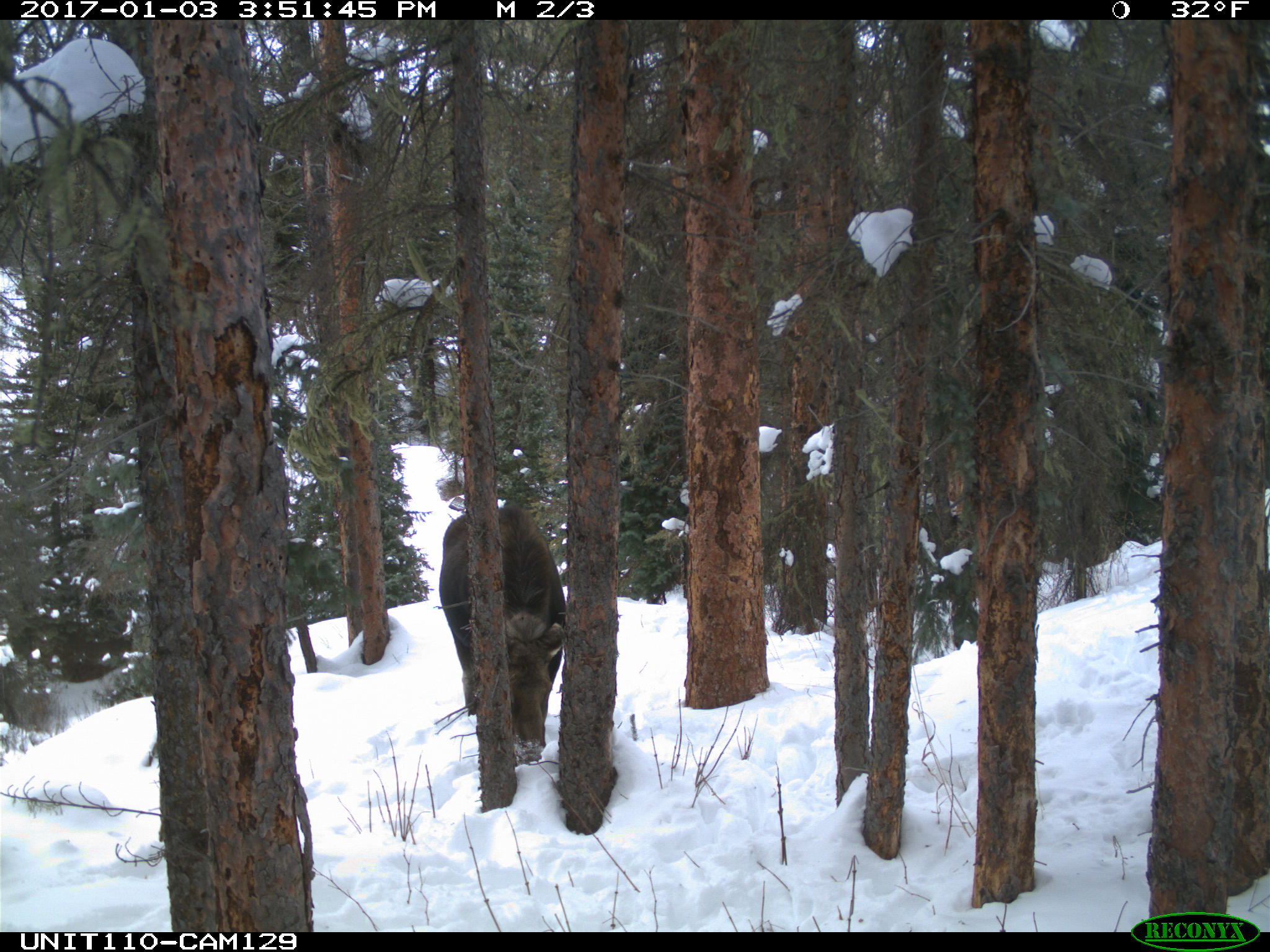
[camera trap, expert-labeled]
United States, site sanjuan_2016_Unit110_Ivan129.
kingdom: Animalia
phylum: Chordata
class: Mammalia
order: Artiodactyla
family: Cervidae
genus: Alces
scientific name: Alces alces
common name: moose